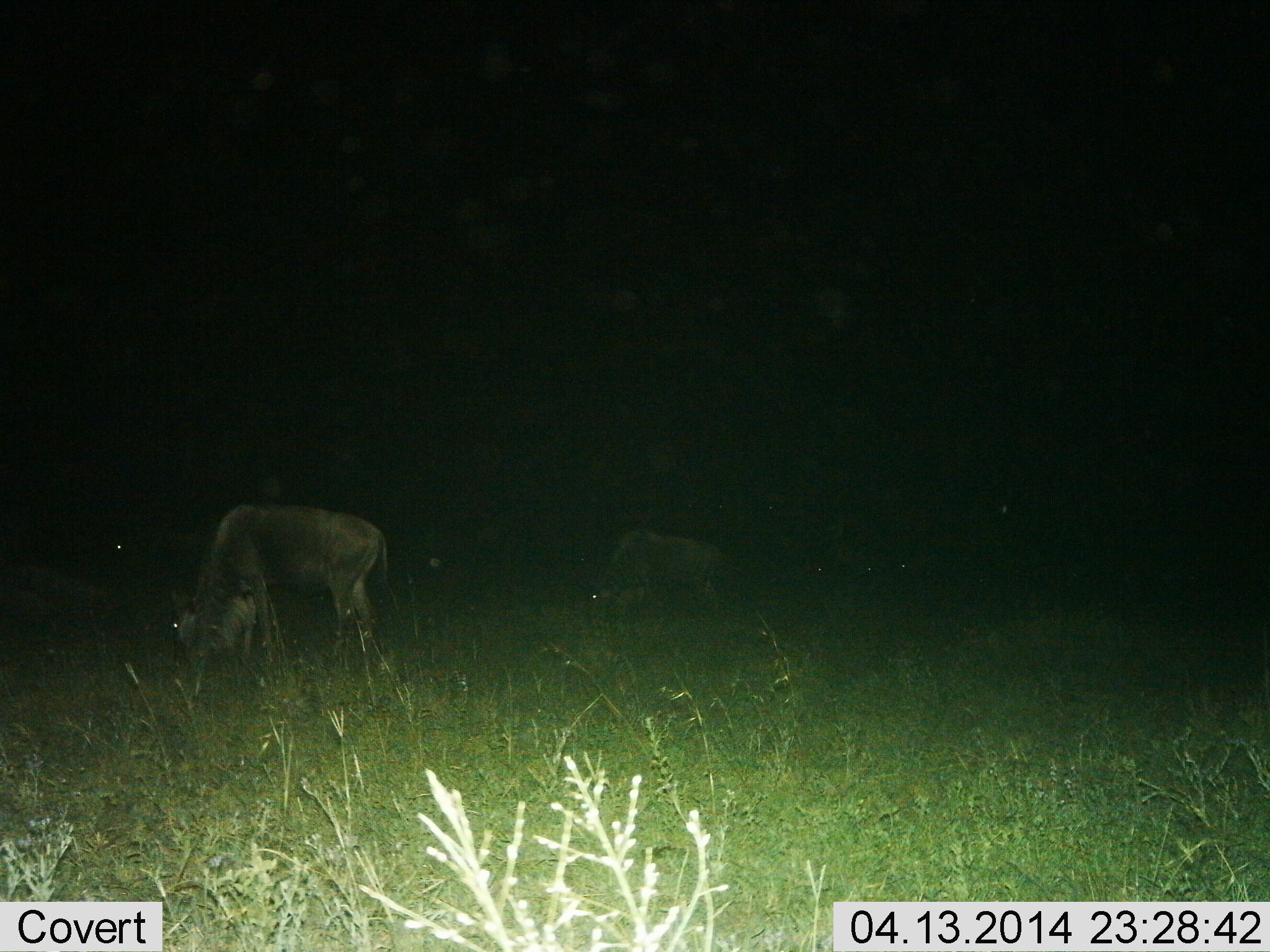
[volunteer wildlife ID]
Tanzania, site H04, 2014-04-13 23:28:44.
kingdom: Animalia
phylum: Chordata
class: Mammalia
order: Artiodactyla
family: Bovidae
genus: Connochaetes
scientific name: Connochaetes taurinus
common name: blue wildebeest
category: wildebeest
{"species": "wildebeest (blue wildebeest) (Connochaetes taurinus)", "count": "2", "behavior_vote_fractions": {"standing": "30%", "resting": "0%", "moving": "0%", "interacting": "0%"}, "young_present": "0%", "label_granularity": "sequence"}